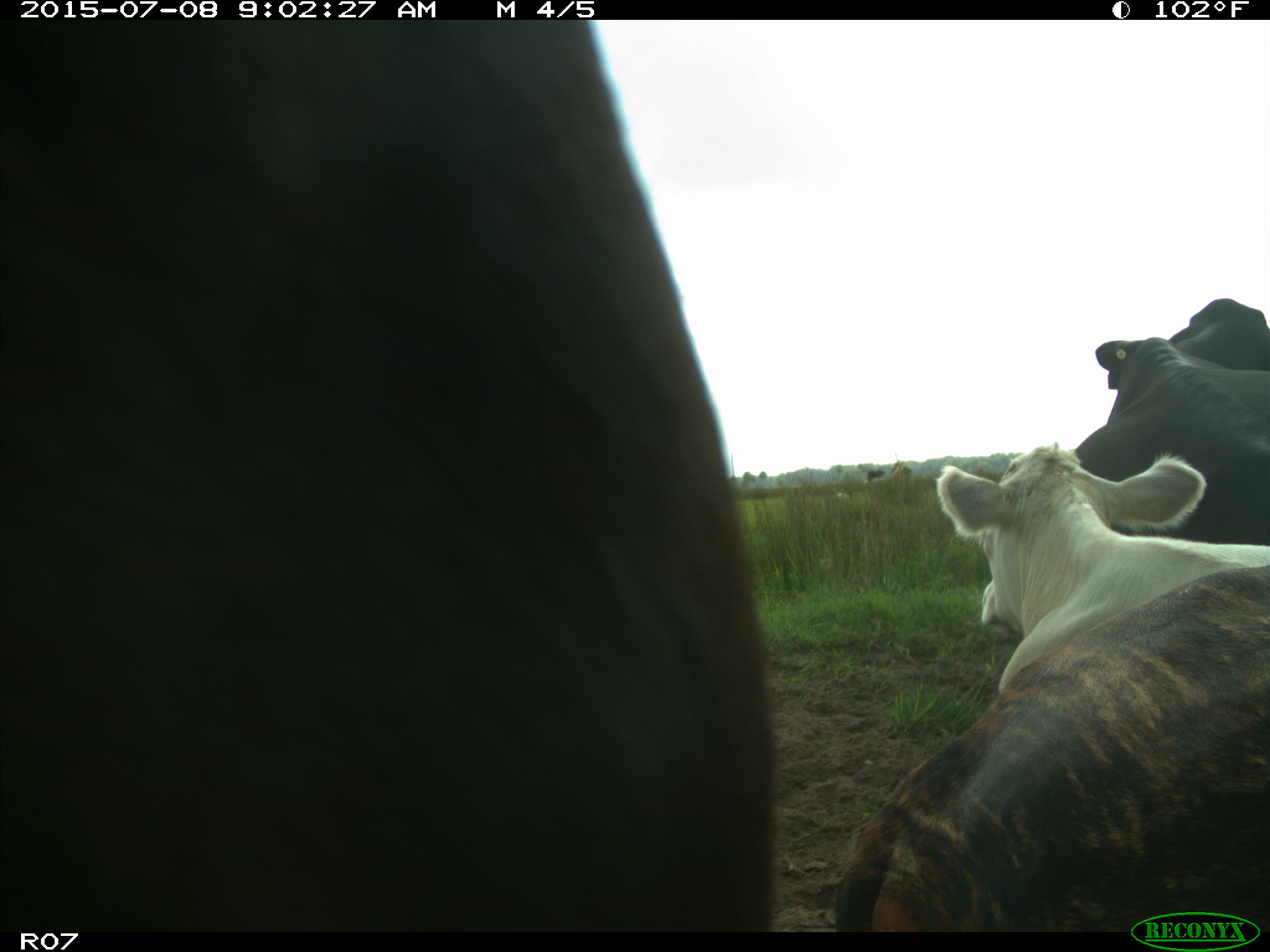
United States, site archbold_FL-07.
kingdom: Animalia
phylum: Chordata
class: Mammalia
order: Artiodactyla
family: Bovidae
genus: Bos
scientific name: Bos taurus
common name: domestic cow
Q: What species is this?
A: Bos taurus (domestic cow).